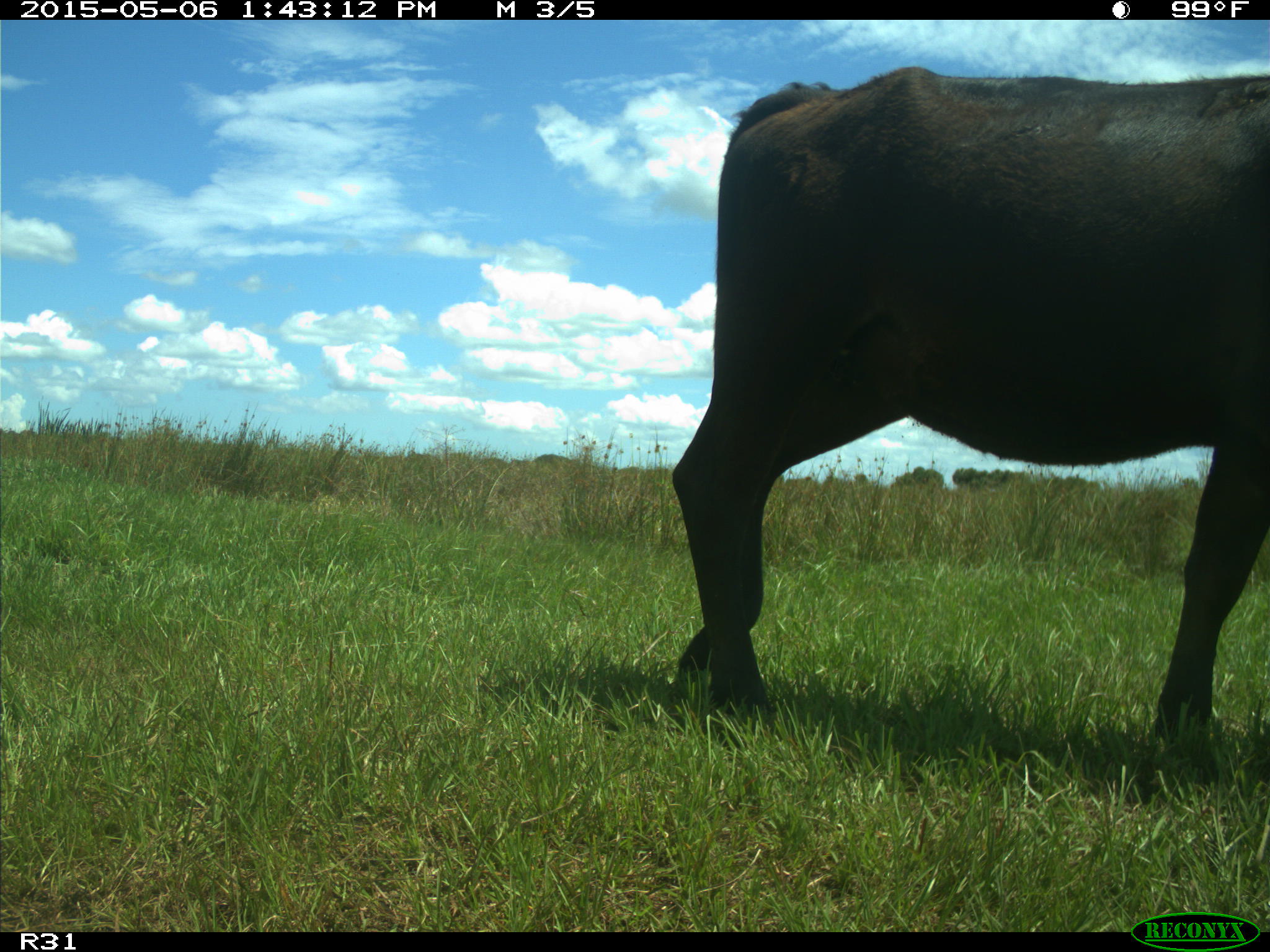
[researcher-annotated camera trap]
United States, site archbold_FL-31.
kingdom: Animalia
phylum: Chordata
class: Mammalia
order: Artiodactyla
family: Bovidae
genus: Bos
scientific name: Bos taurus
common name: domestic cow